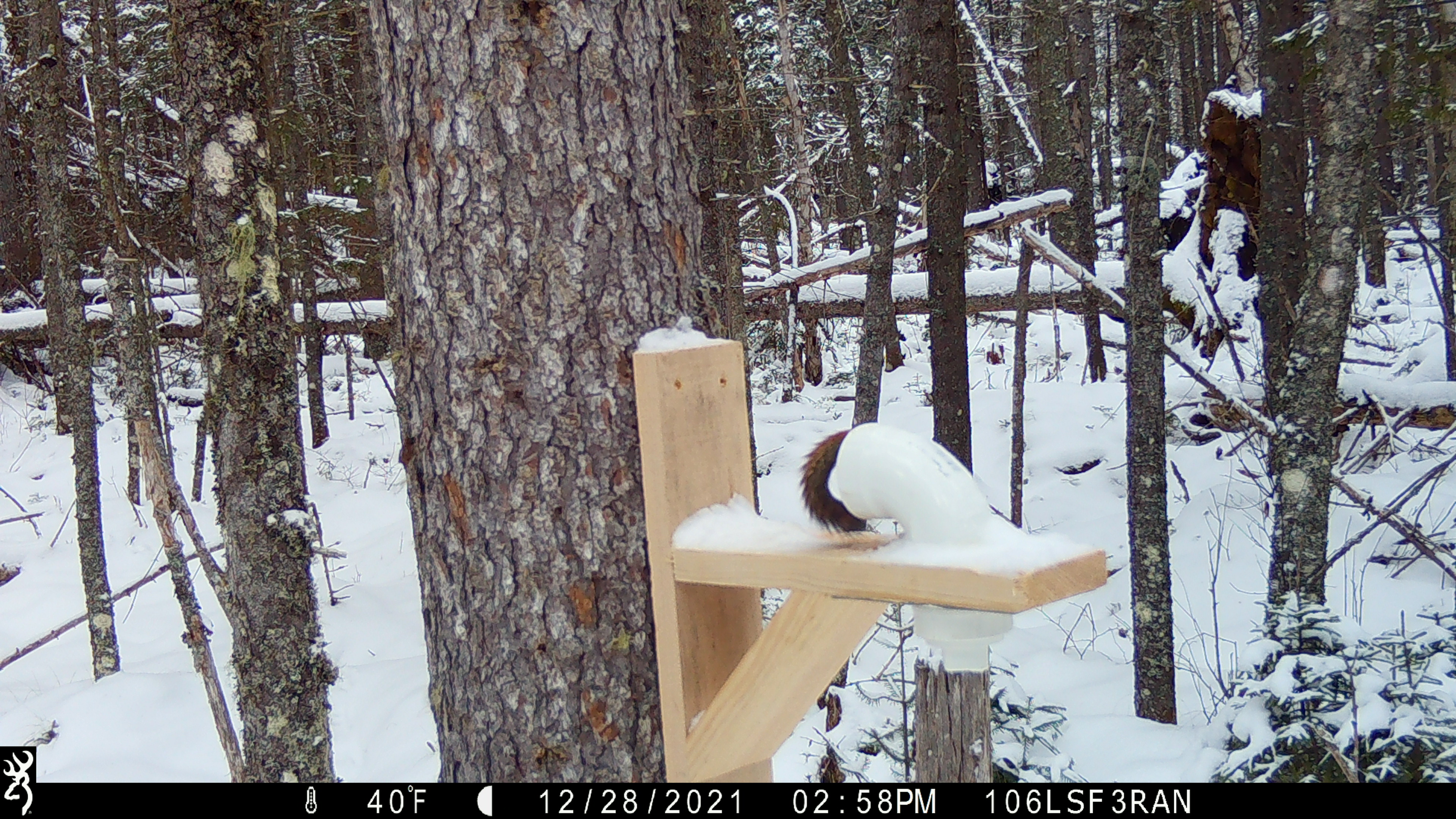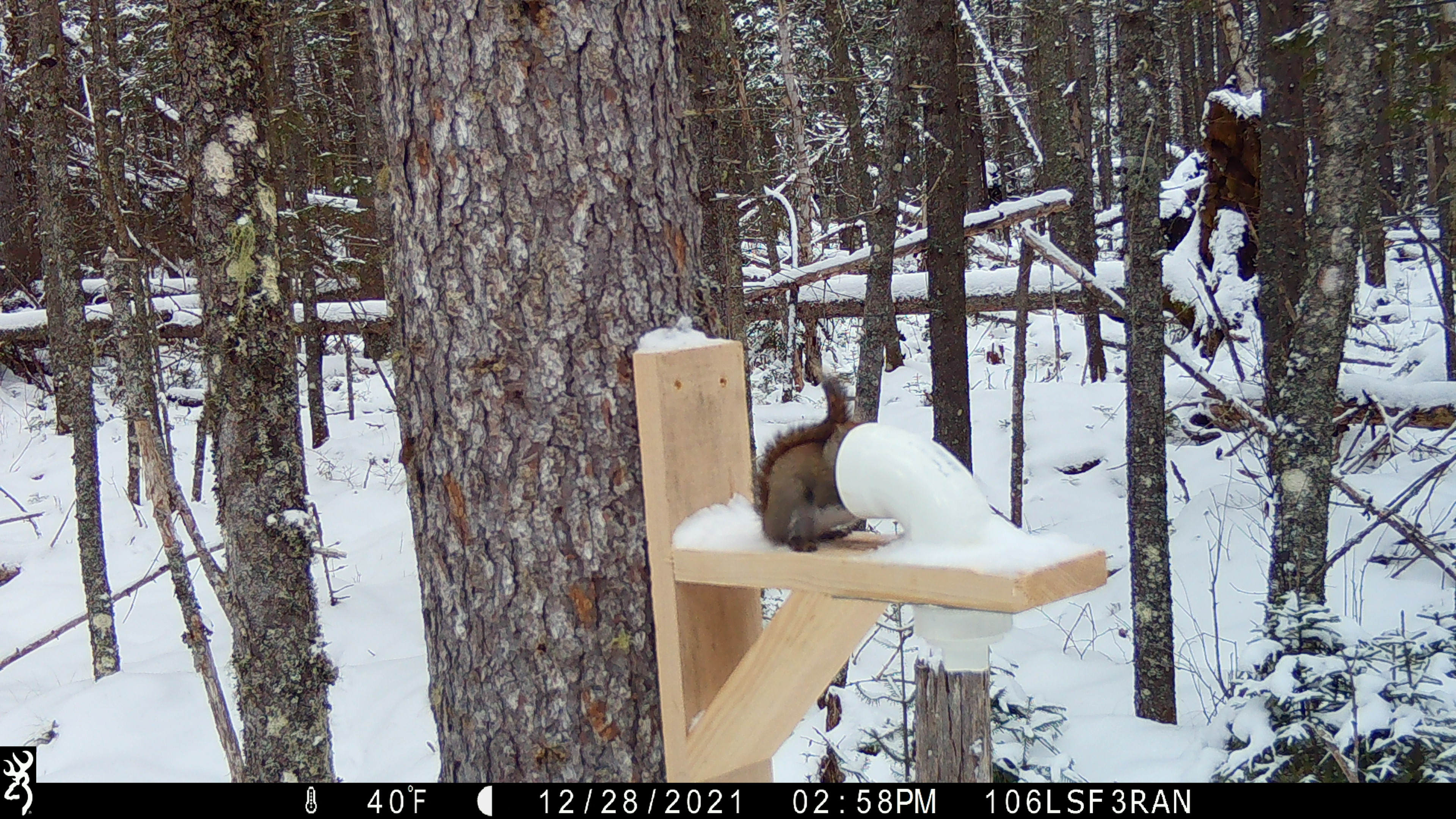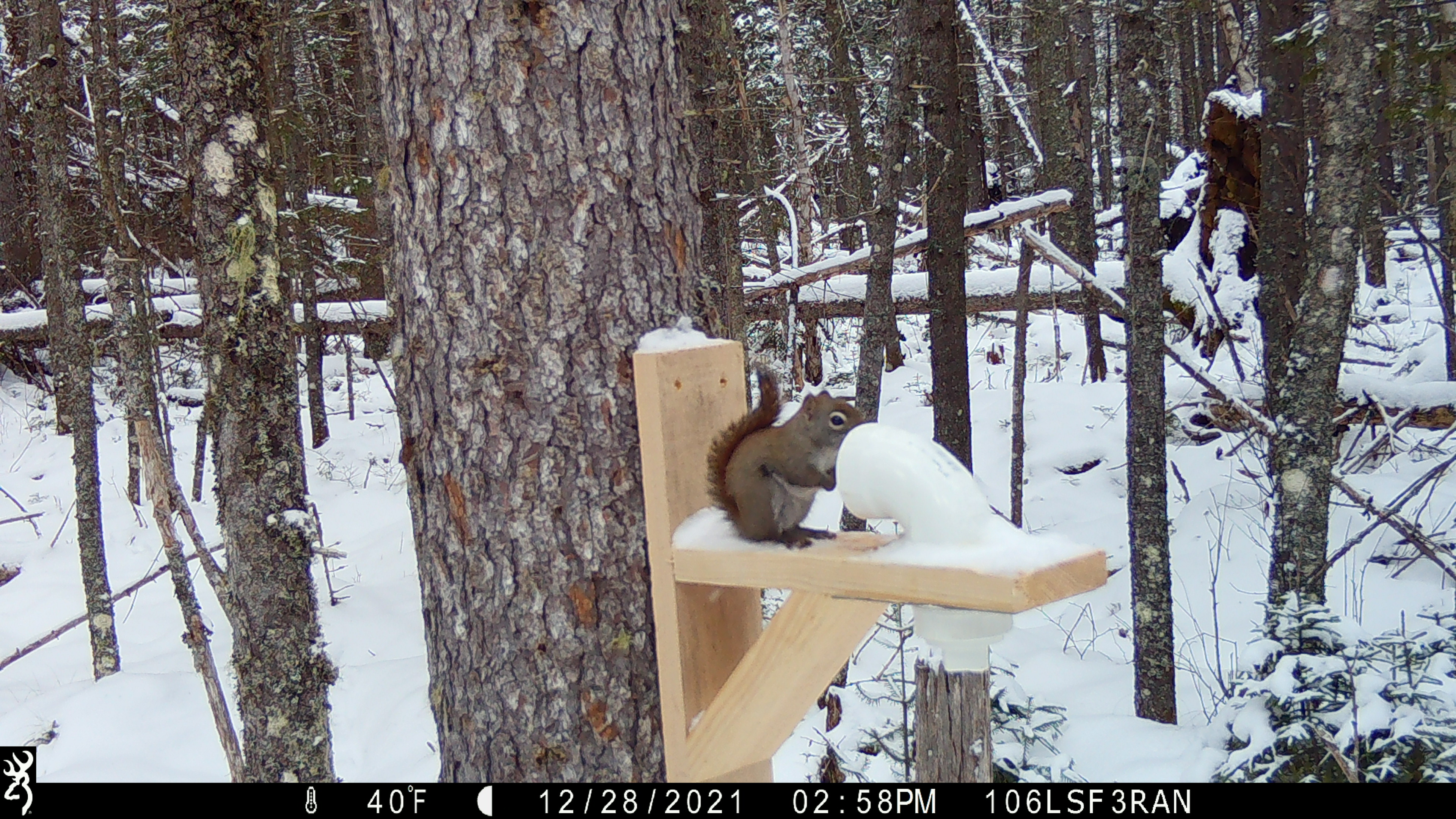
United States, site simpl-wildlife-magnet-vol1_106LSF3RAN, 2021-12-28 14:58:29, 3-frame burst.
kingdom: Animalia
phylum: Chordata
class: Mammalia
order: Rodentia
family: Sciuridae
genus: Tamiasciurus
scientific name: Tamiasciurus hudsonicus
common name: red squirrel